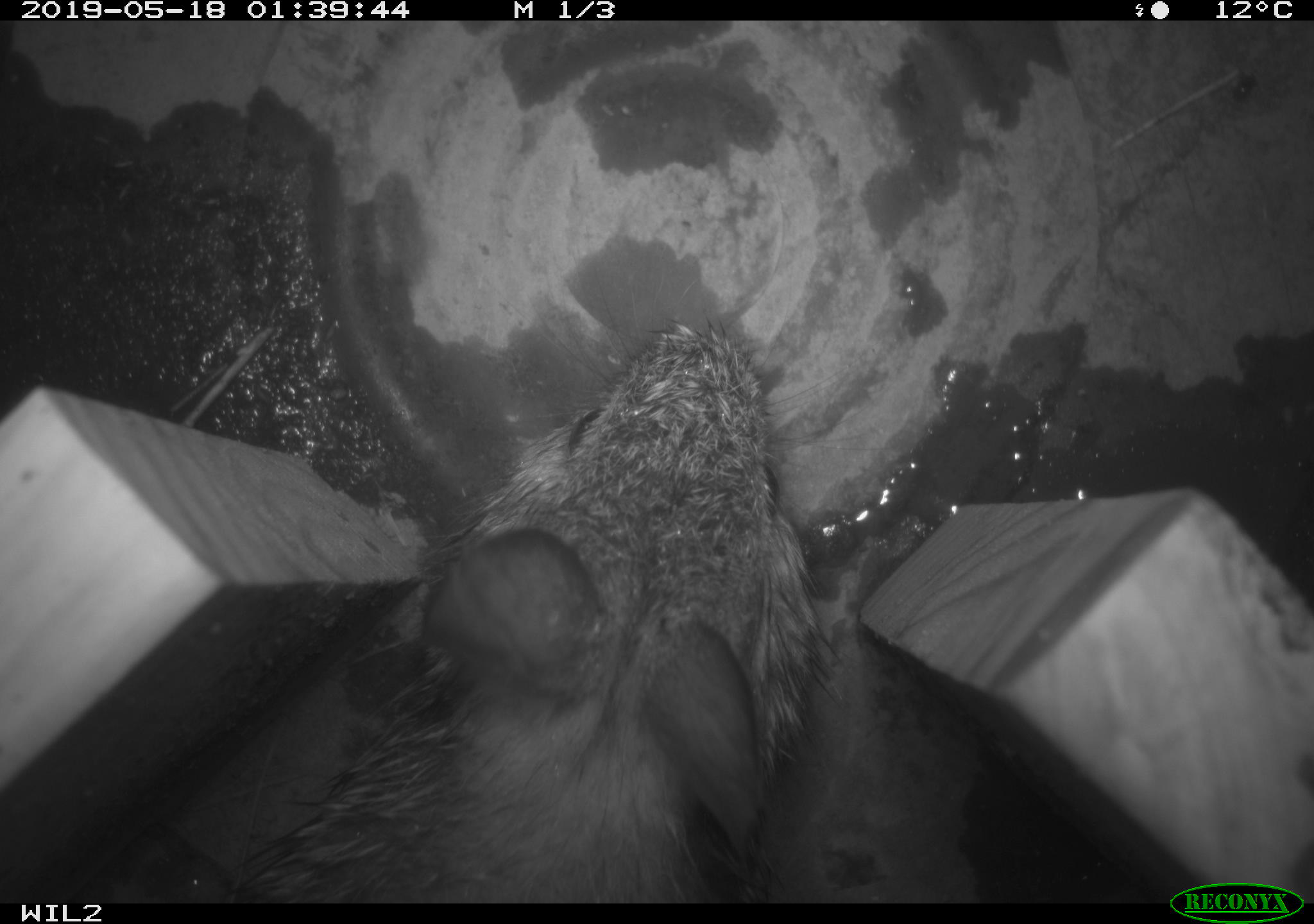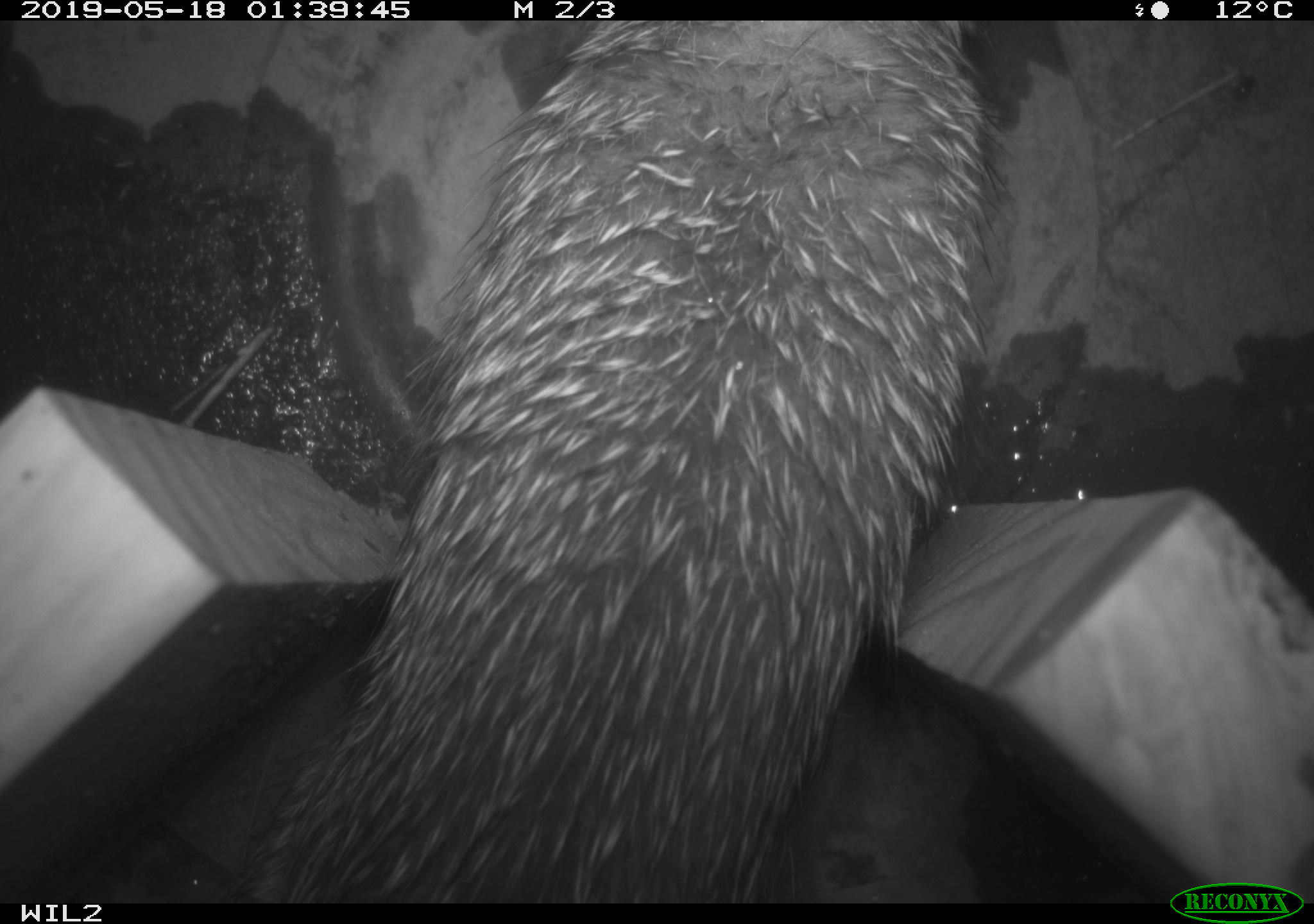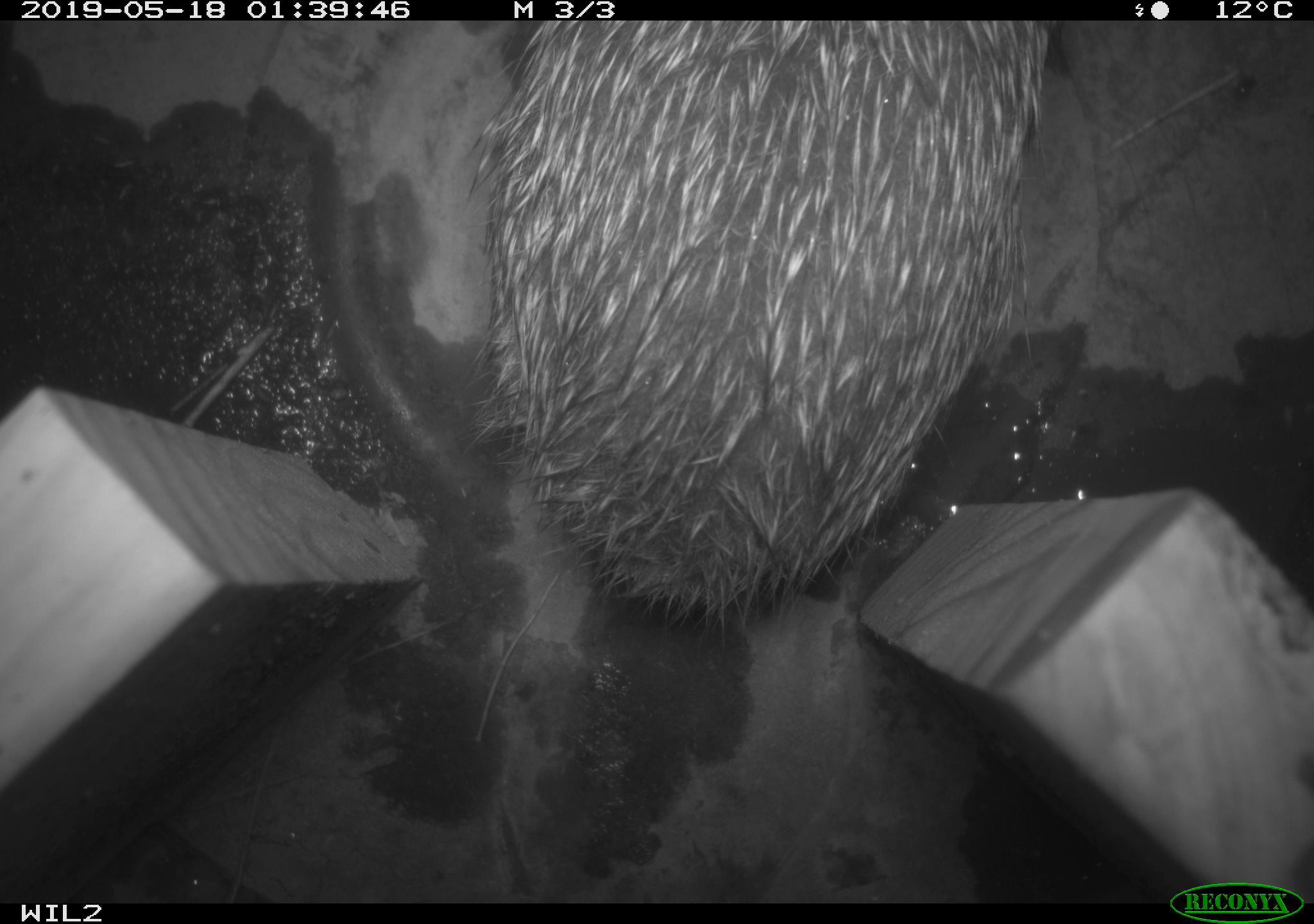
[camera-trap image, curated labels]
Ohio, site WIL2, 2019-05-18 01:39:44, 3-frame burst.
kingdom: Animalia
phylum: Chordata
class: Mammalia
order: Lagomorpha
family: Leporidae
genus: Sylvilagus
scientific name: Sylvilagus floridanus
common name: eastern cottontail